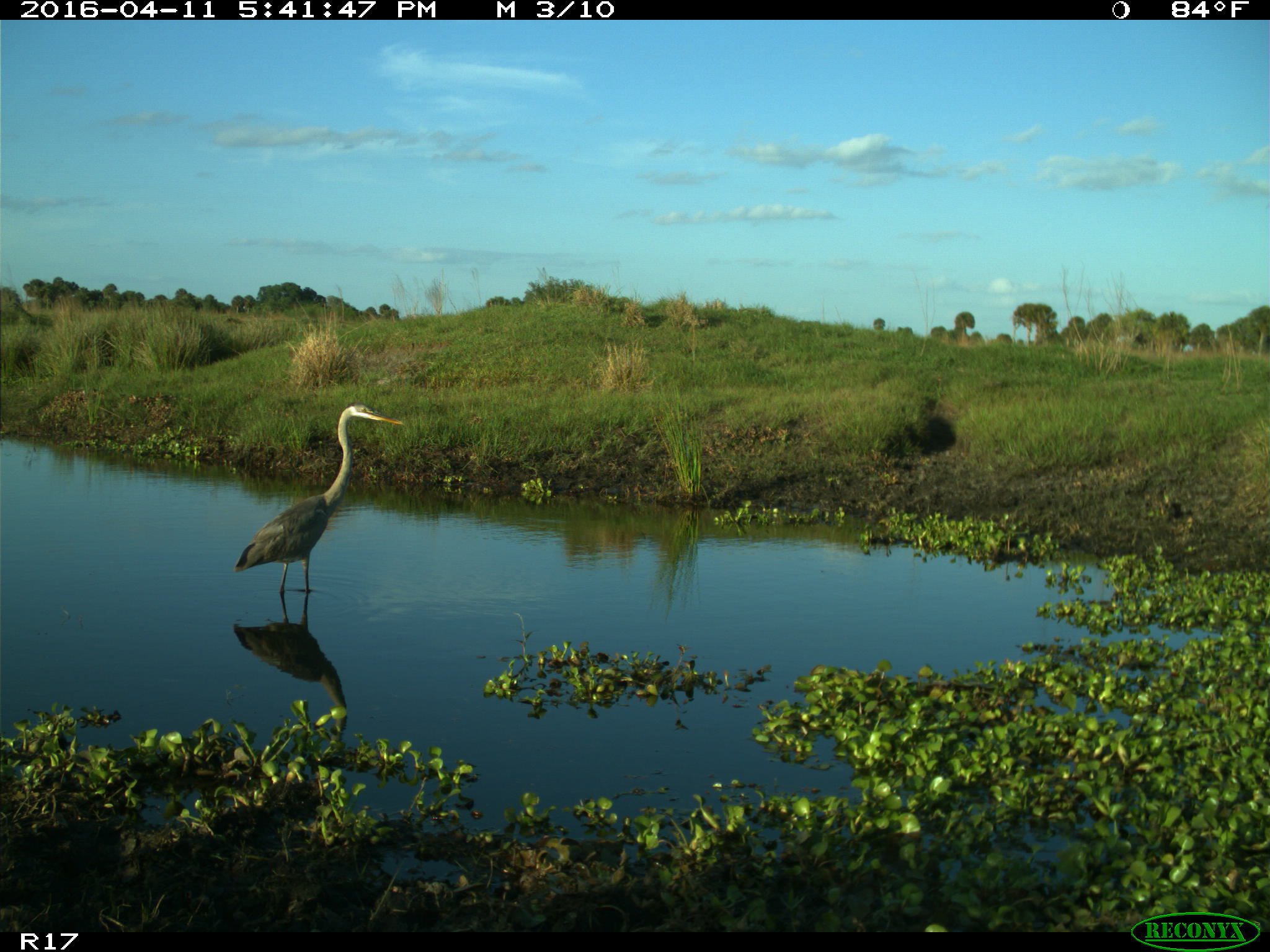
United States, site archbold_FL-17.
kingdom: Animalia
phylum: Chordata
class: Mammalia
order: Artiodactyla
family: Bovidae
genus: Bos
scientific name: Bos taurus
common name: domestic cow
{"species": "Bos taurus (domestic cow)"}